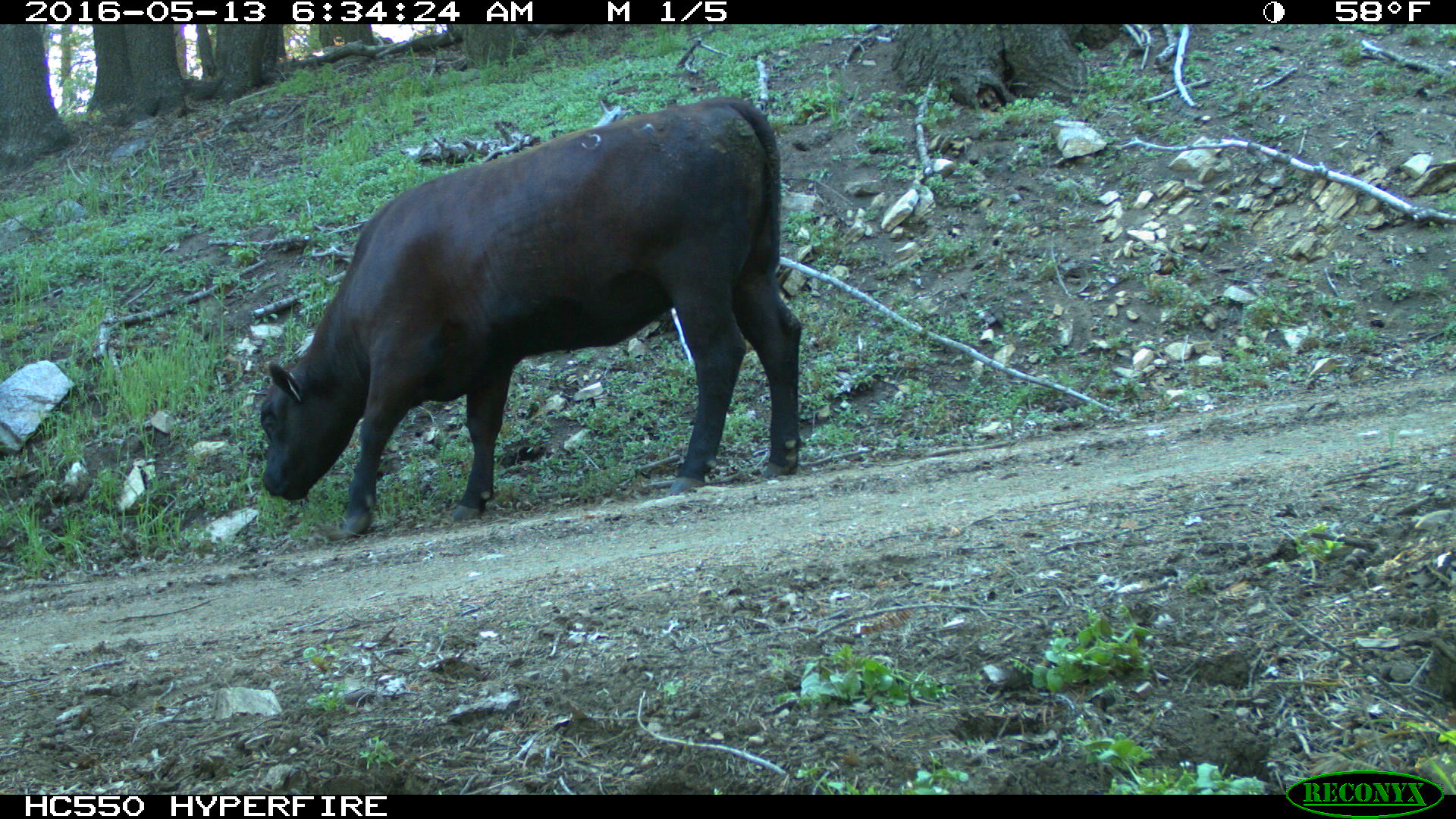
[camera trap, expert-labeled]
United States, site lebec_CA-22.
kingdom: Animalia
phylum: Chordata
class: Mammalia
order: Artiodactyla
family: Bovidae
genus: Bos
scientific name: Bos taurus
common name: domestic cow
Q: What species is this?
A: Bos taurus (domestic cow).